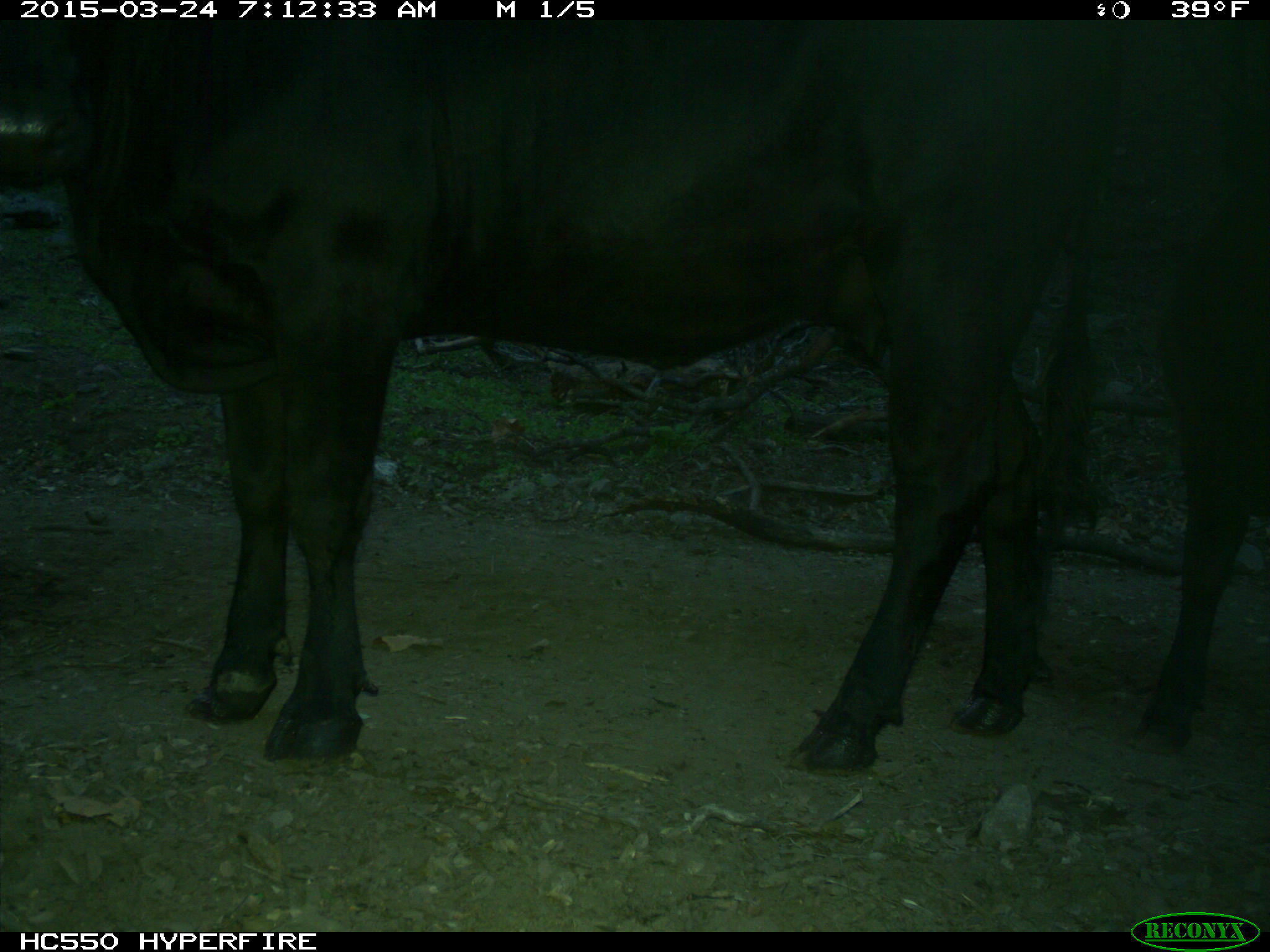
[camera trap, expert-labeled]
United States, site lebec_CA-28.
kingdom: Animalia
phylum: Chordata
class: Mammalia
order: Artiodactyla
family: Bovidae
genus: Bos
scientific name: Bos taurus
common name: domestic cow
Bos taurus (domestic cow).